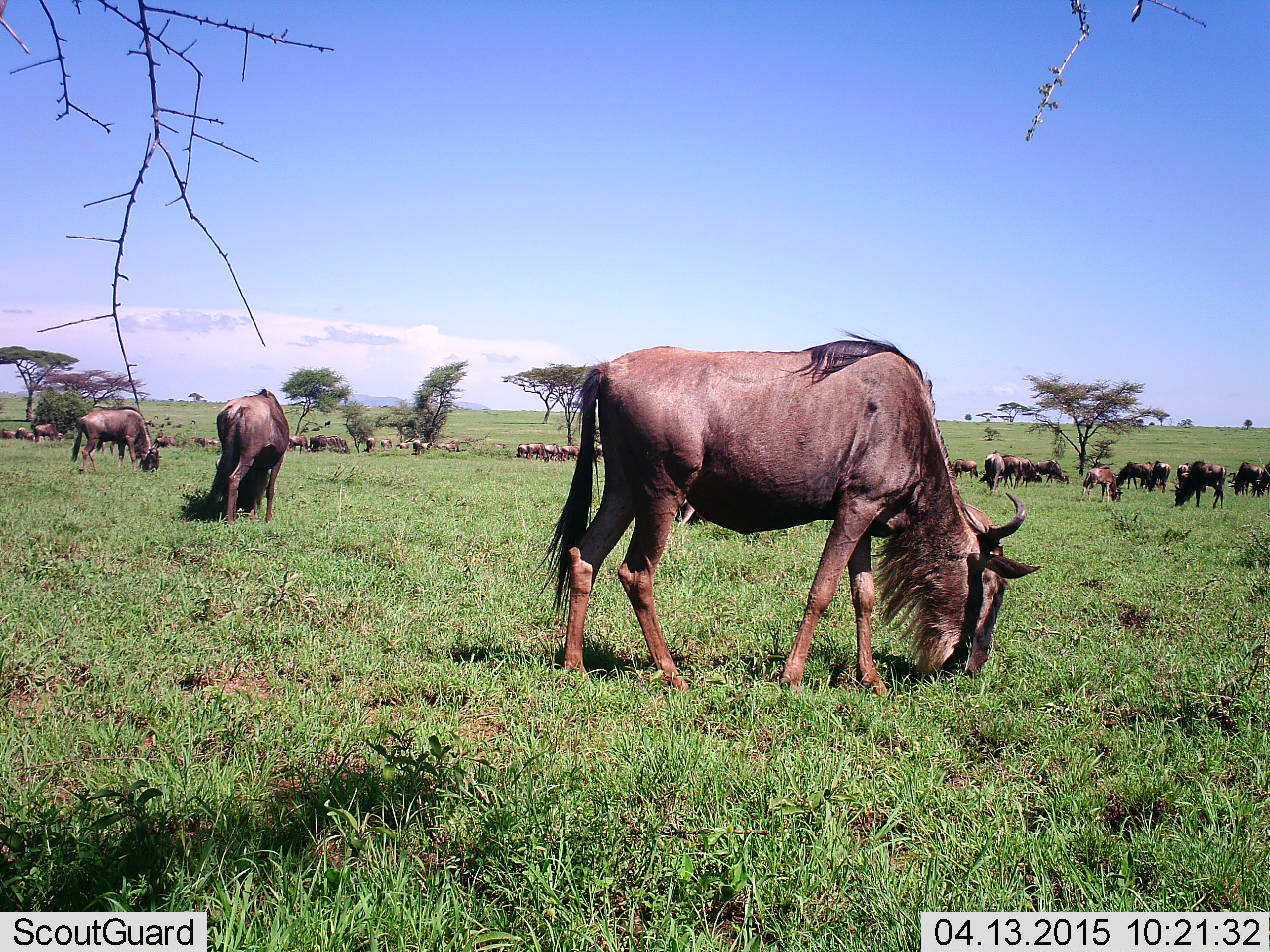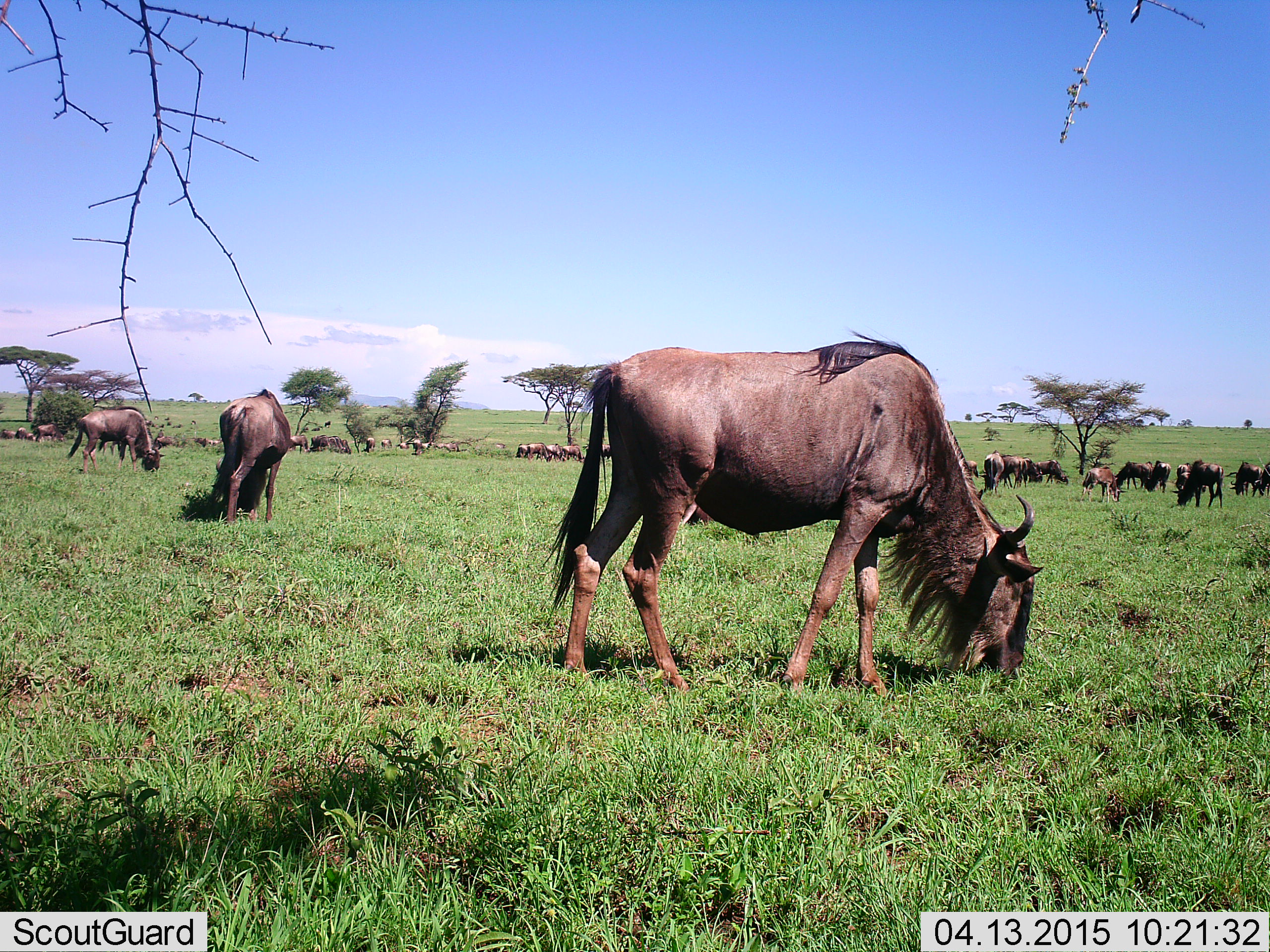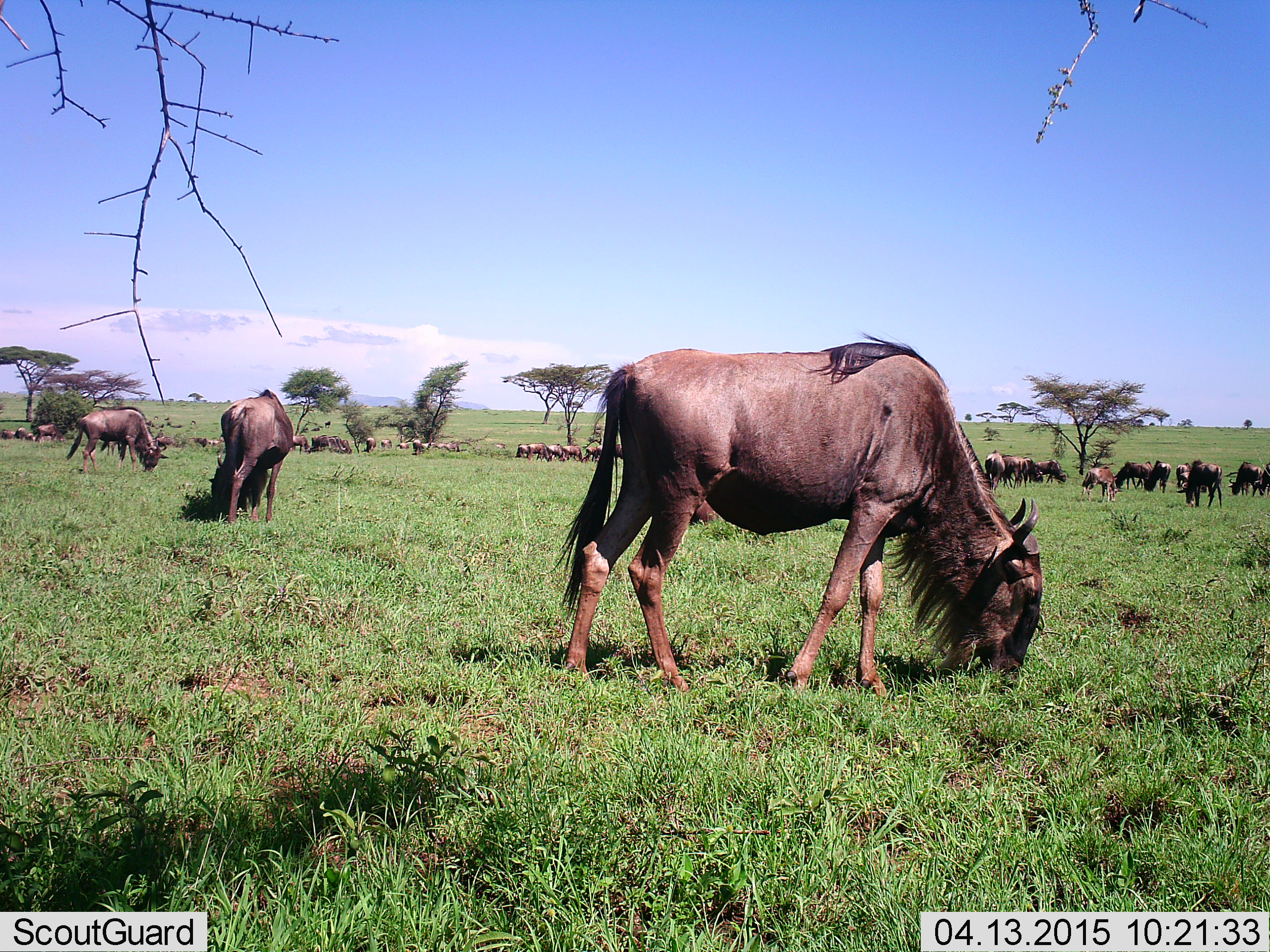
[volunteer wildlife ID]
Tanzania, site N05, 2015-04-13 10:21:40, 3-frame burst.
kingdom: Animalia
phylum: Chordata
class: Mammalia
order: Artiodactyla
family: Bovidae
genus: Connochaetes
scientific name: Connochaetes taurinus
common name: blue wildebeest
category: wildebeest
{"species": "wildebeest (blue wildebeest) (Connochaetes taurinus)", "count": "51+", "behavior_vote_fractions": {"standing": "60%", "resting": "0%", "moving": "20%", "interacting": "0%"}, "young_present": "10%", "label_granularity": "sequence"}